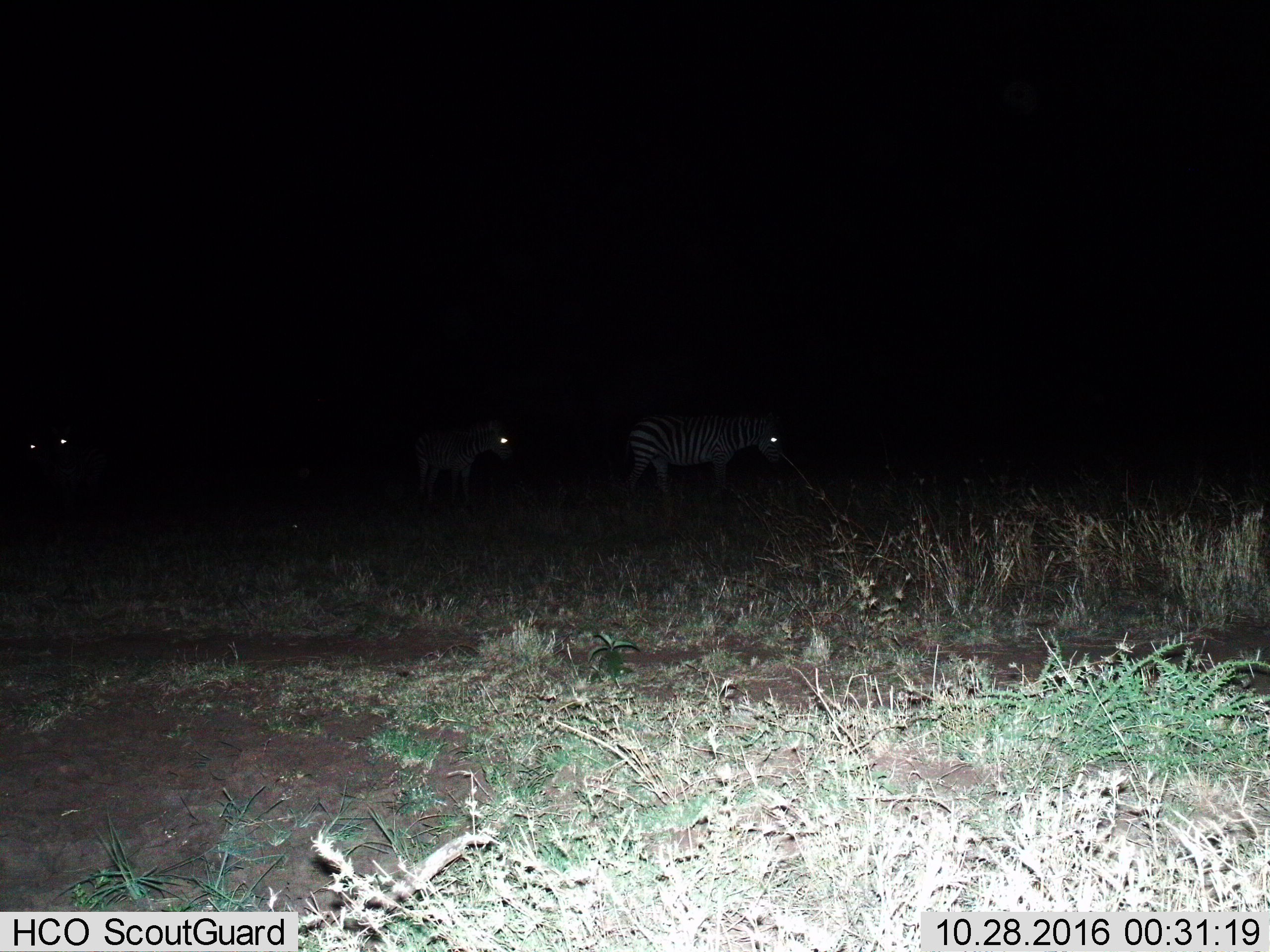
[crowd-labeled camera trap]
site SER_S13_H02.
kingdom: Animalia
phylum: Chordata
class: Mammalia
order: Perissodactyla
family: Equidae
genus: Equus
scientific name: Equus quagga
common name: plains zebra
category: zebraplains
Zebraplains (plains zebra) (Equus quagga), count 4. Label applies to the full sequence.